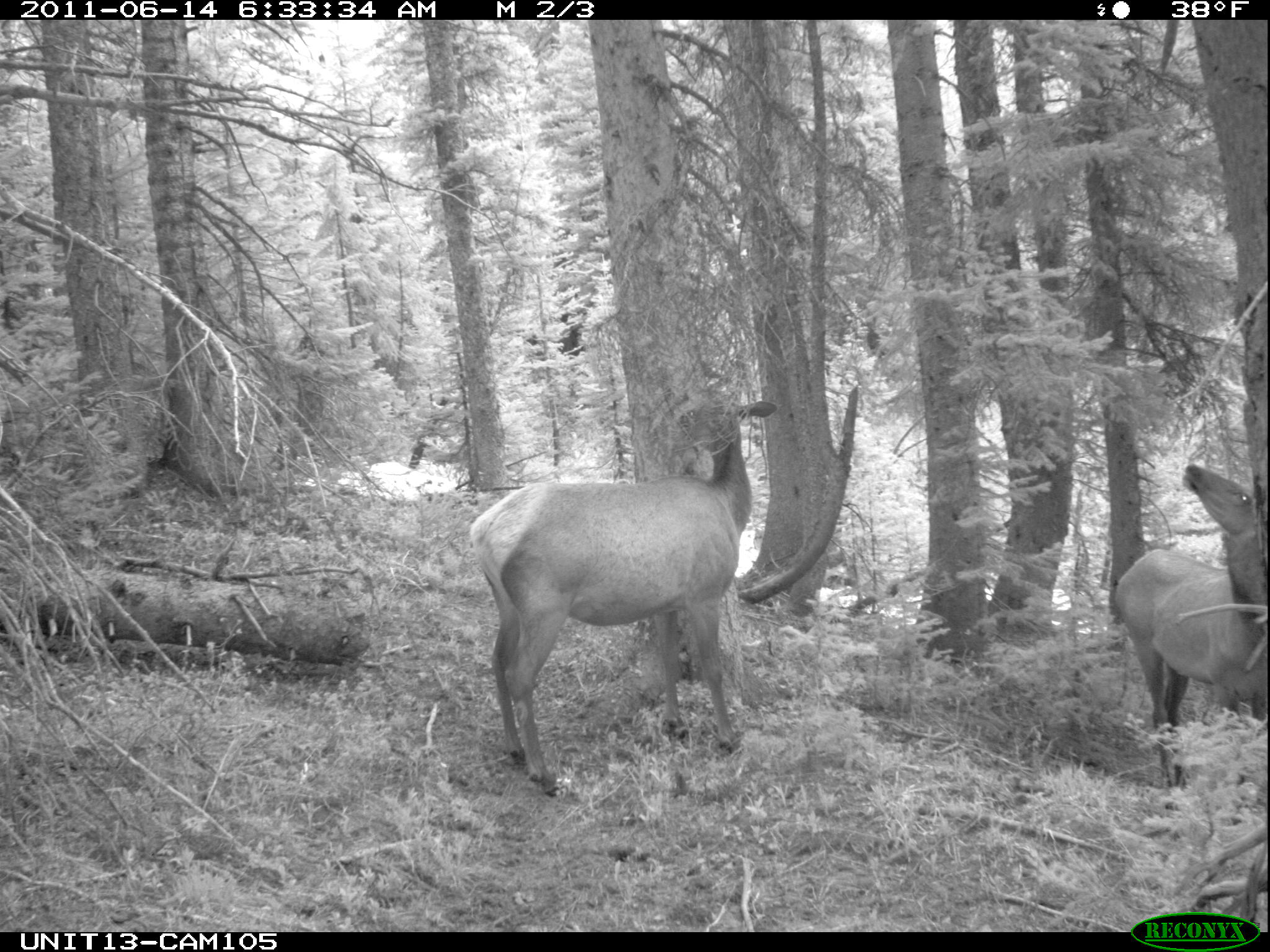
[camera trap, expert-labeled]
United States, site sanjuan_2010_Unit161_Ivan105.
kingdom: Animalia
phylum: Chordata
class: Mammalia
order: Artiodactyla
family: Cervidae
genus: Cervus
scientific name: Cervus elaphus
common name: red deer